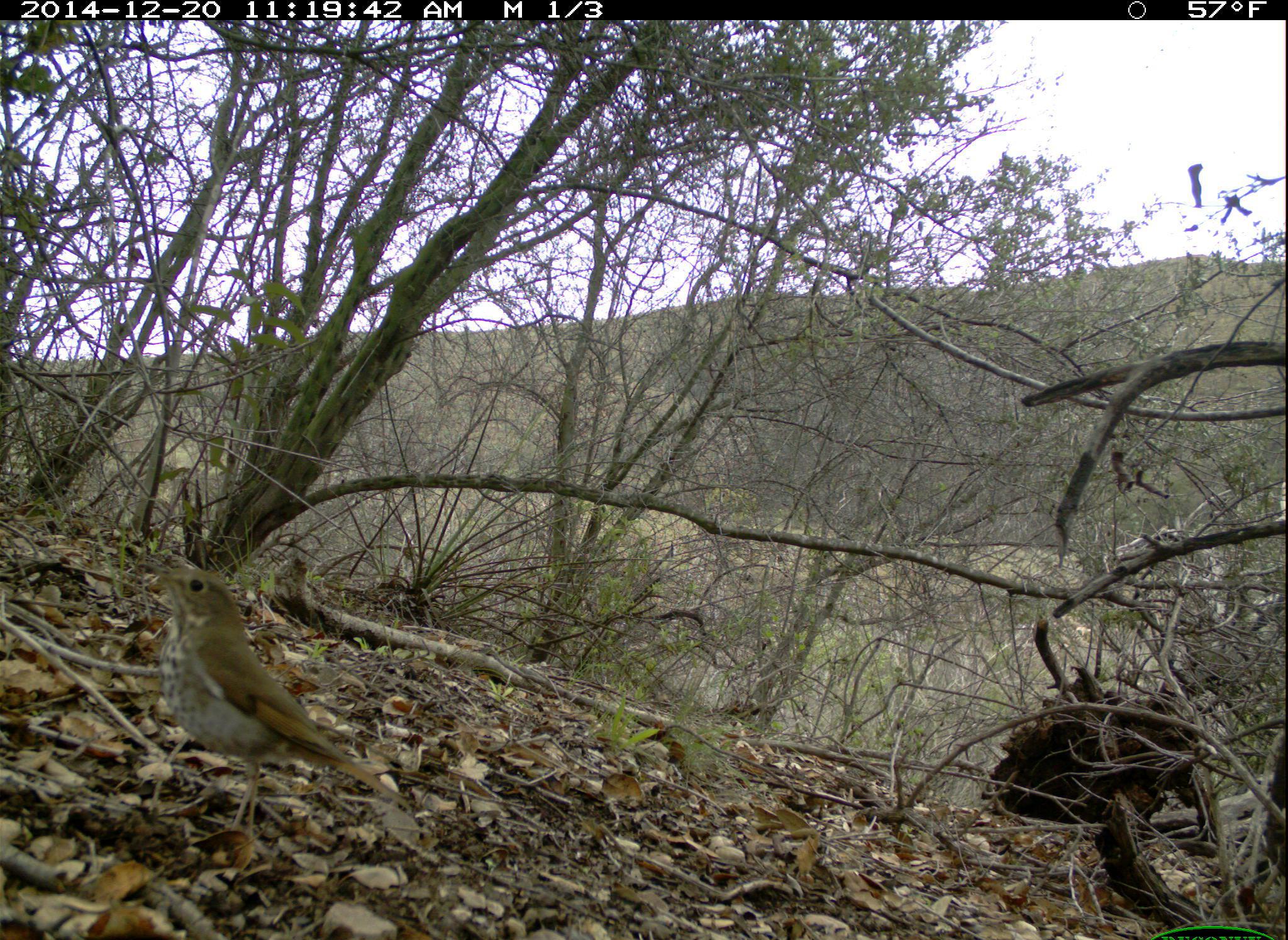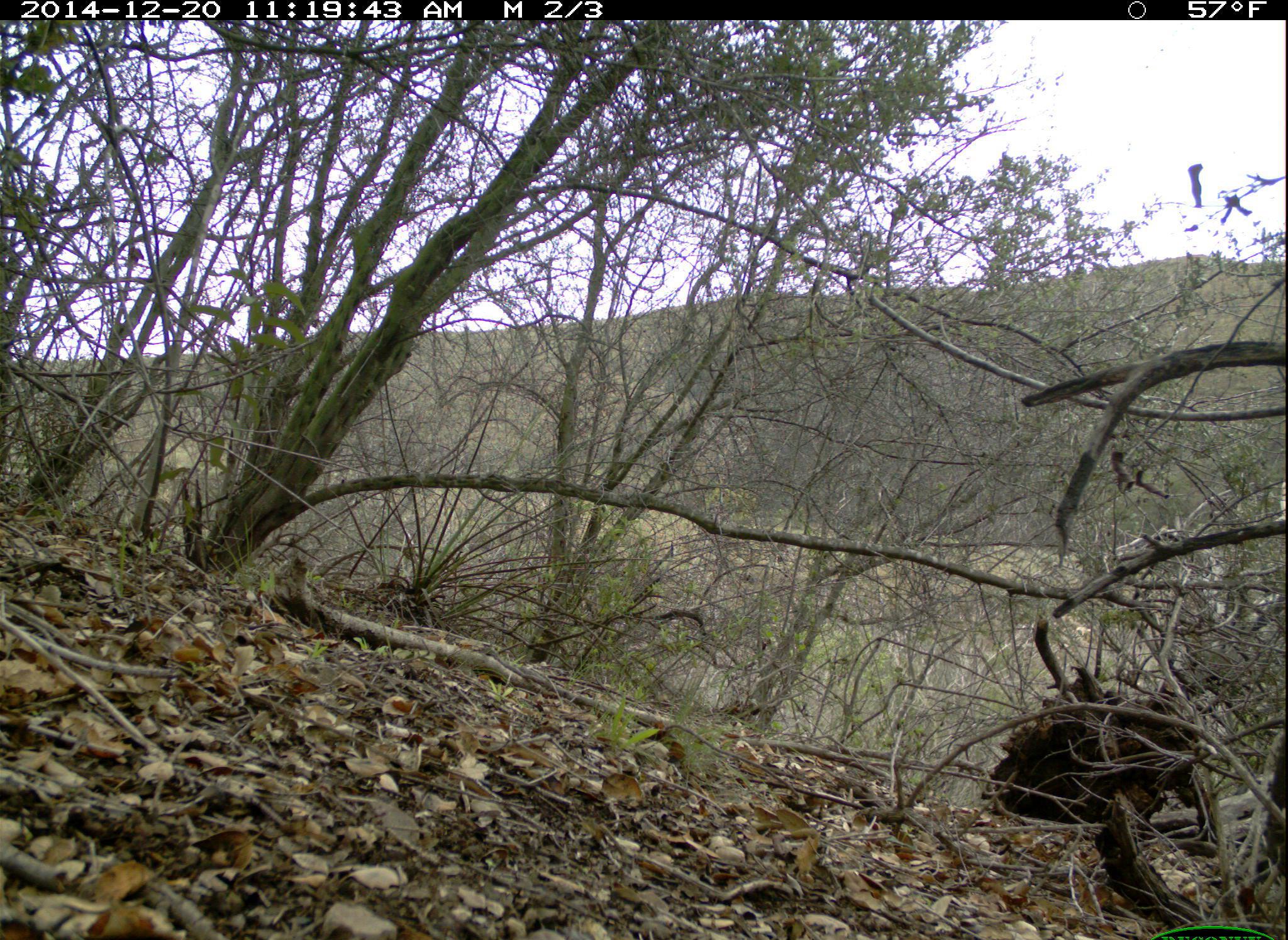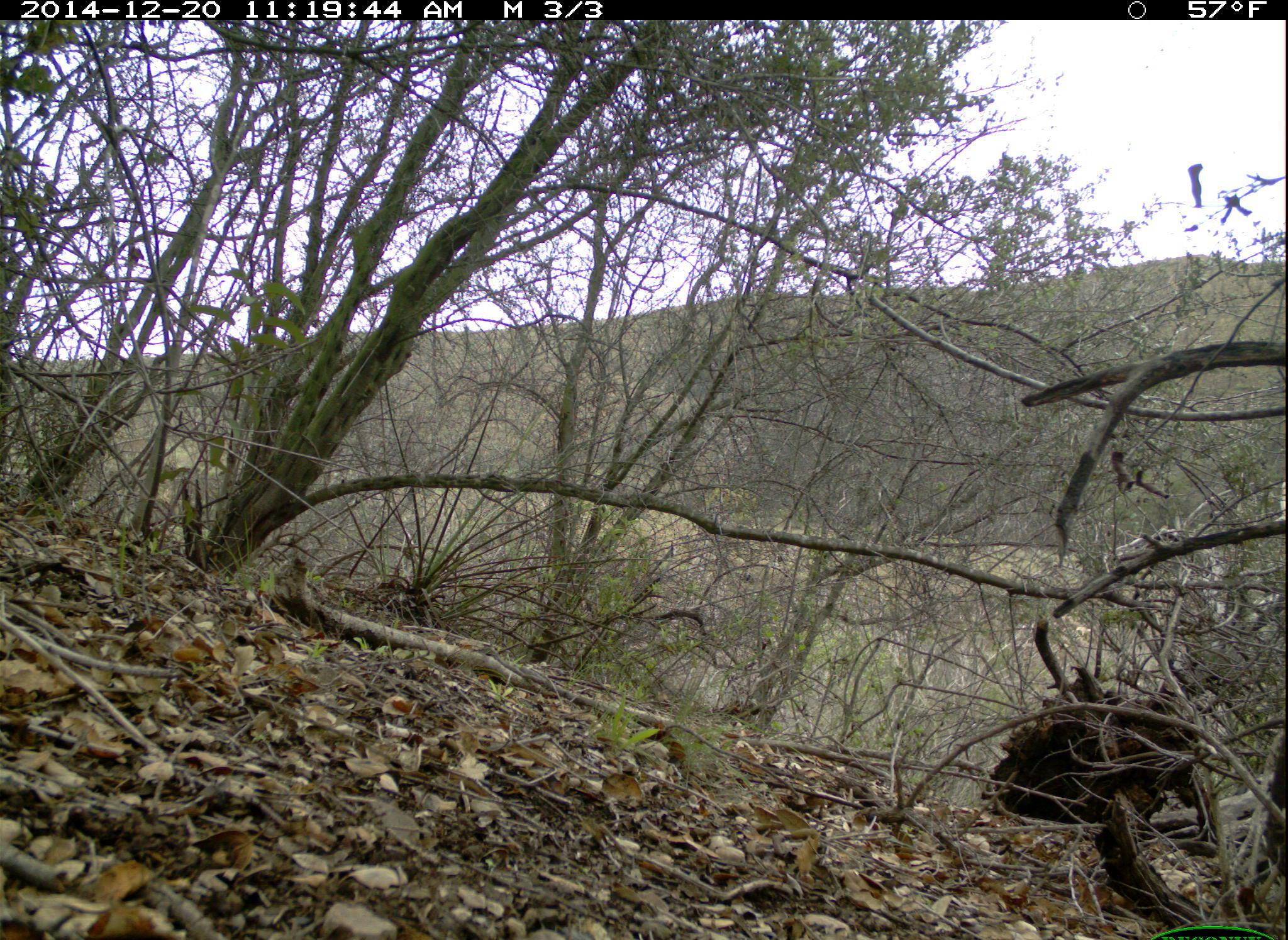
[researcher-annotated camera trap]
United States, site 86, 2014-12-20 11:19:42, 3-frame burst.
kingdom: Animalia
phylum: Chordata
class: Aves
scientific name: Aves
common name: bird